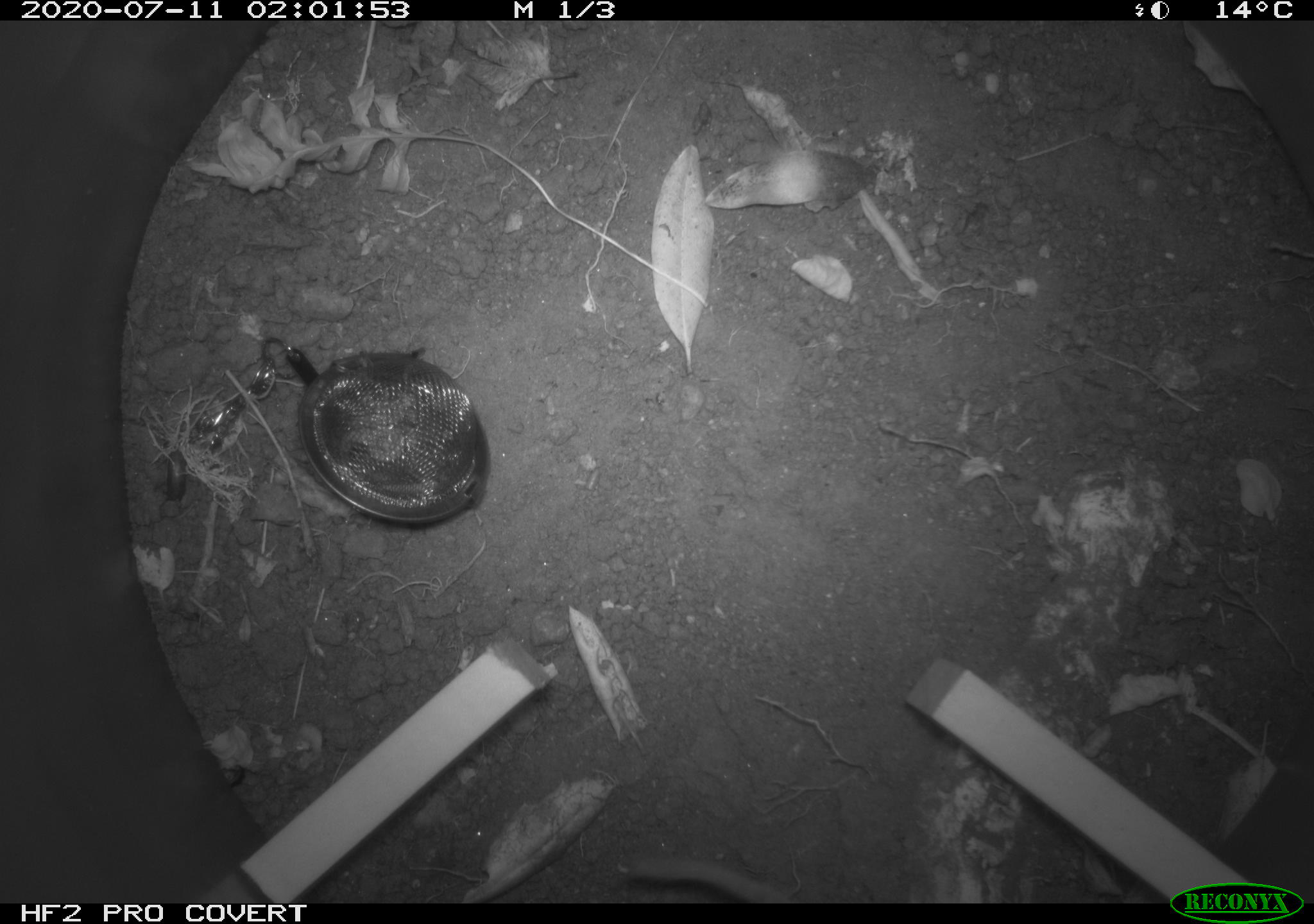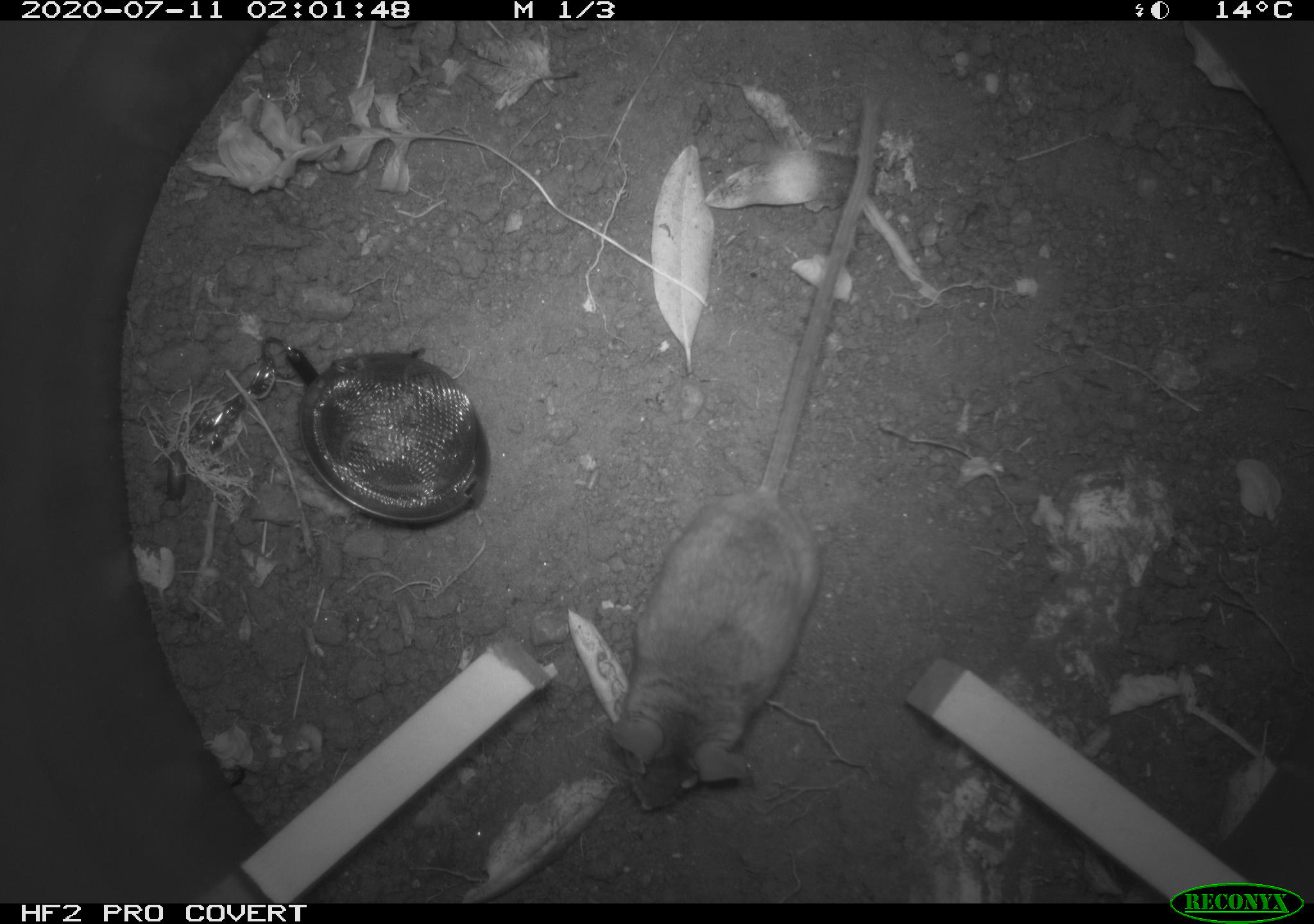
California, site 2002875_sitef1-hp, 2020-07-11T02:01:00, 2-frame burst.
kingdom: Animalia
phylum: Chordata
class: Mammalia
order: Rodentia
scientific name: Rodentia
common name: rodent